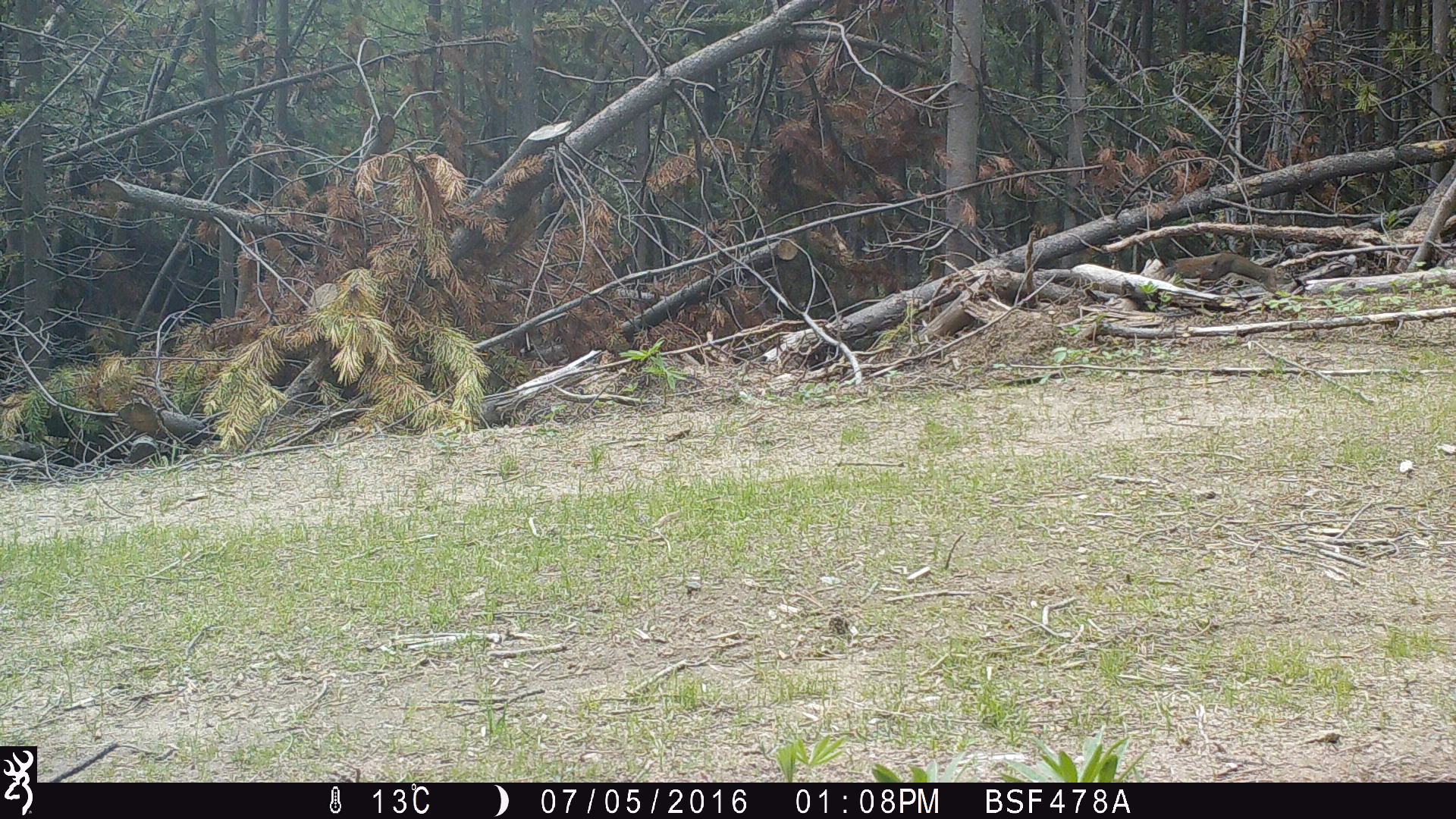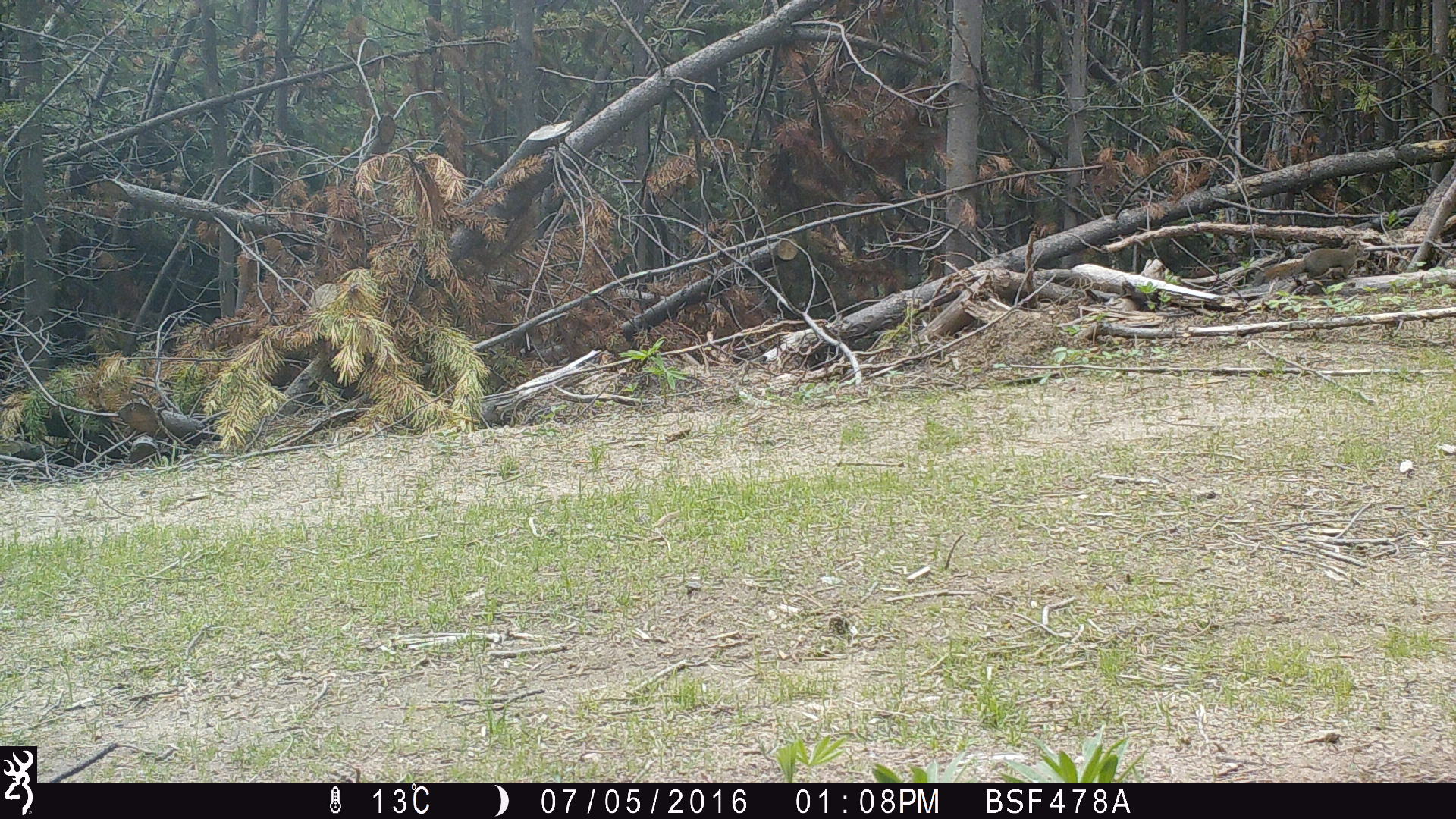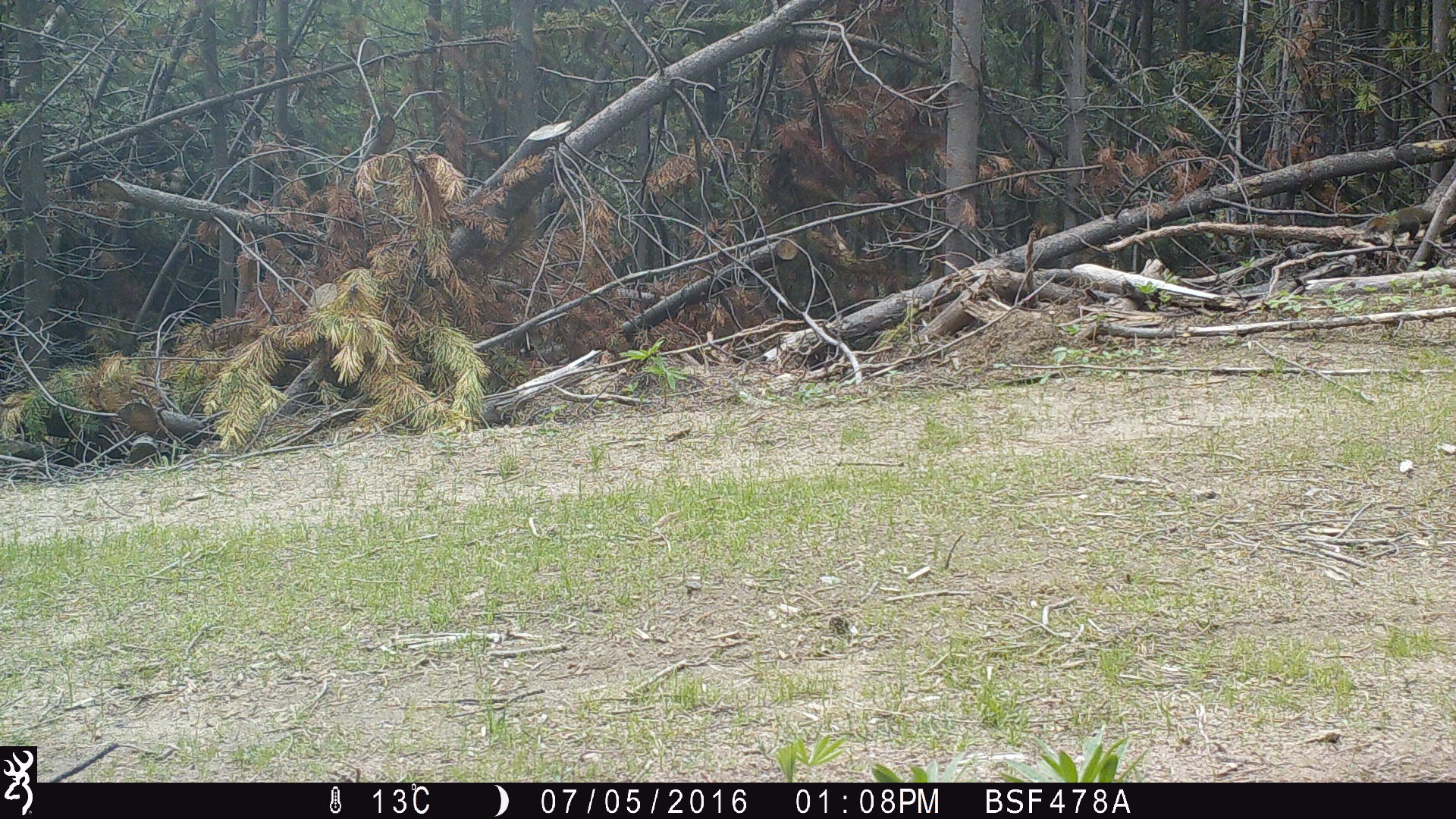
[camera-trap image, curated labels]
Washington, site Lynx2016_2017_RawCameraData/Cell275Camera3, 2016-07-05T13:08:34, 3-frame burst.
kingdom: Animalia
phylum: Chordata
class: Mammalia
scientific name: Mammalia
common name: small mammal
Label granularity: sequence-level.